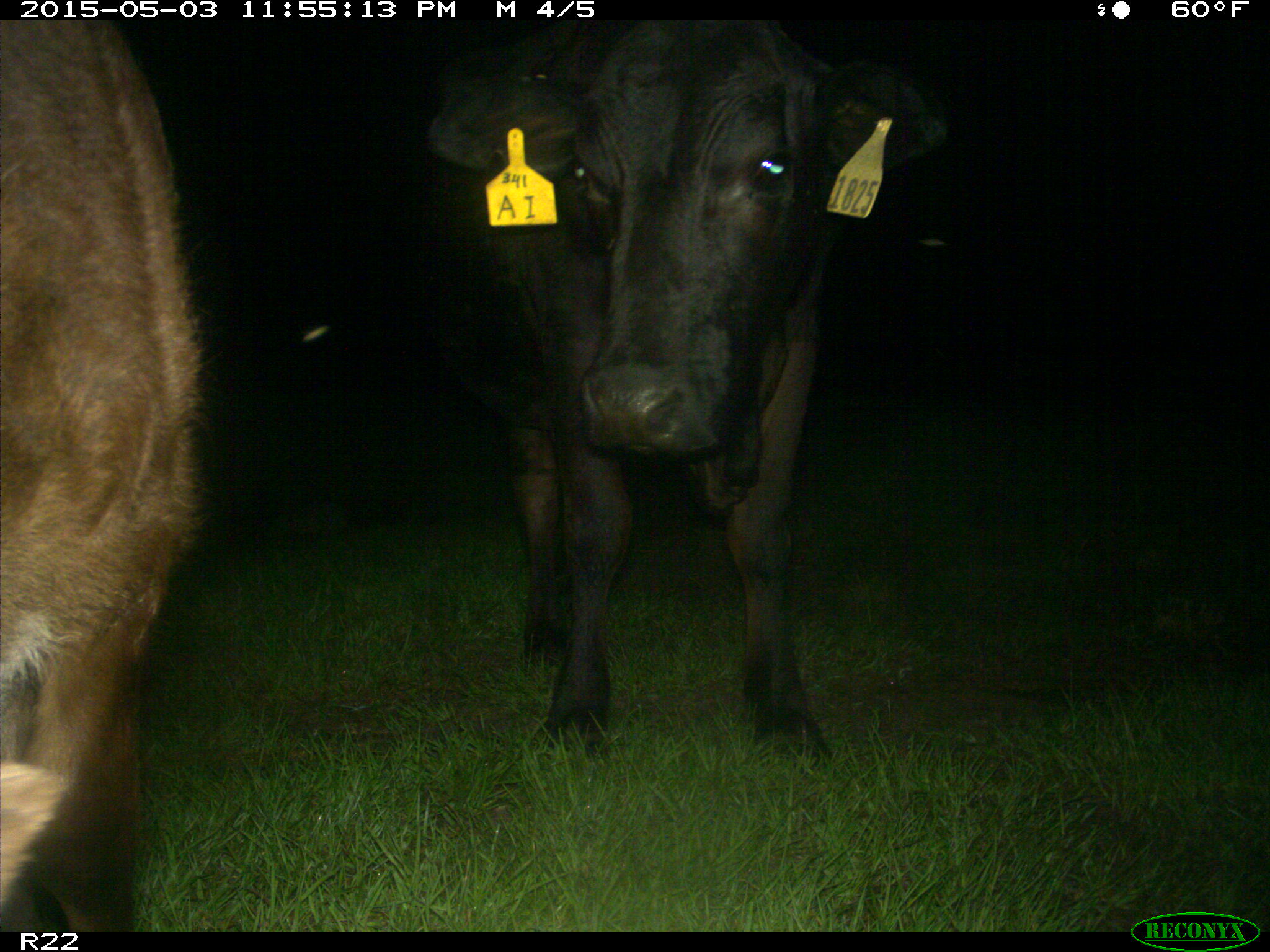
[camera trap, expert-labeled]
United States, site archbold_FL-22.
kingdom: Animalia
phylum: Chordata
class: Mammalia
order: Artiodactyla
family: Bovidae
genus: Bos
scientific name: Bos taurus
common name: domestic cow